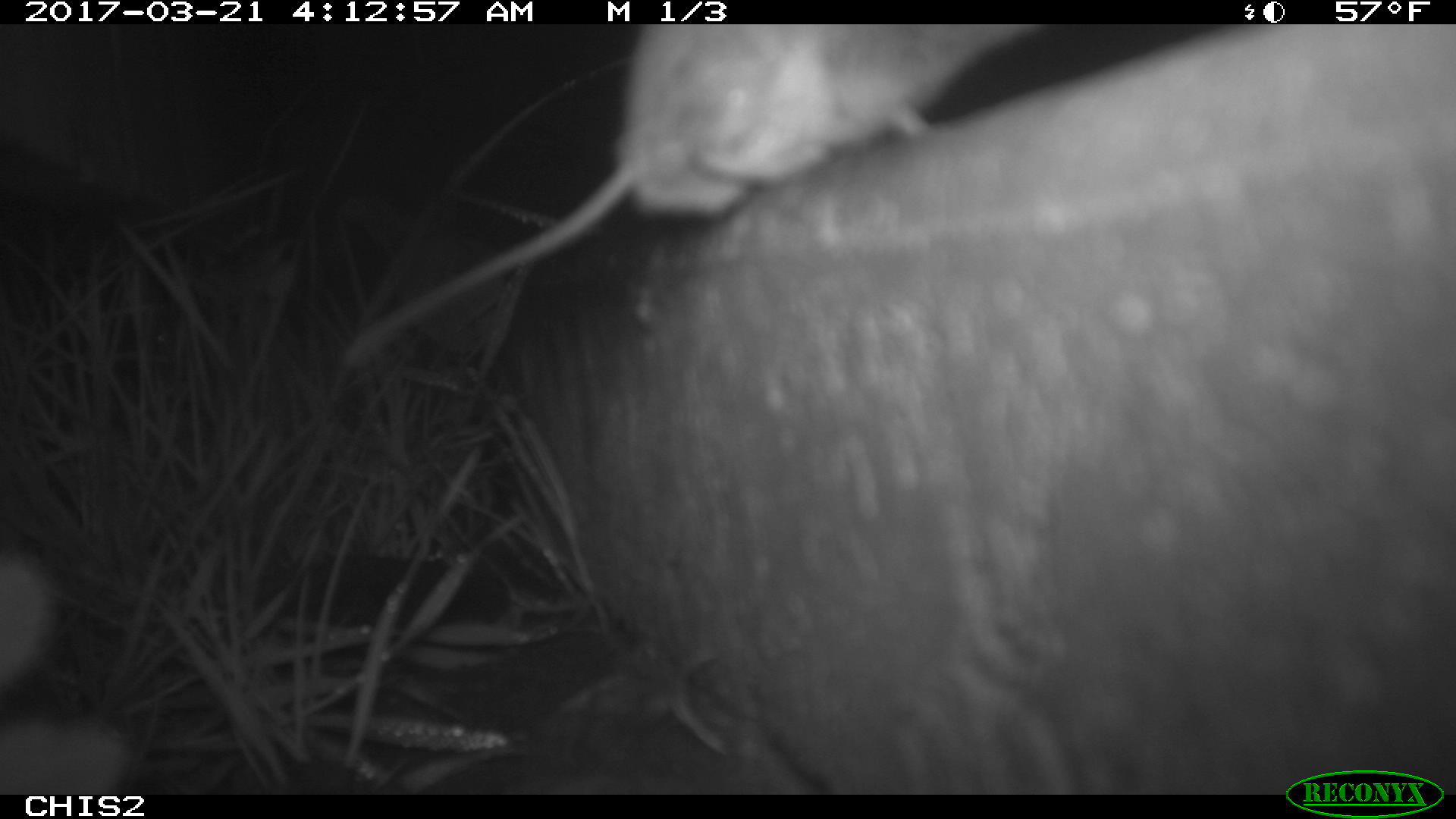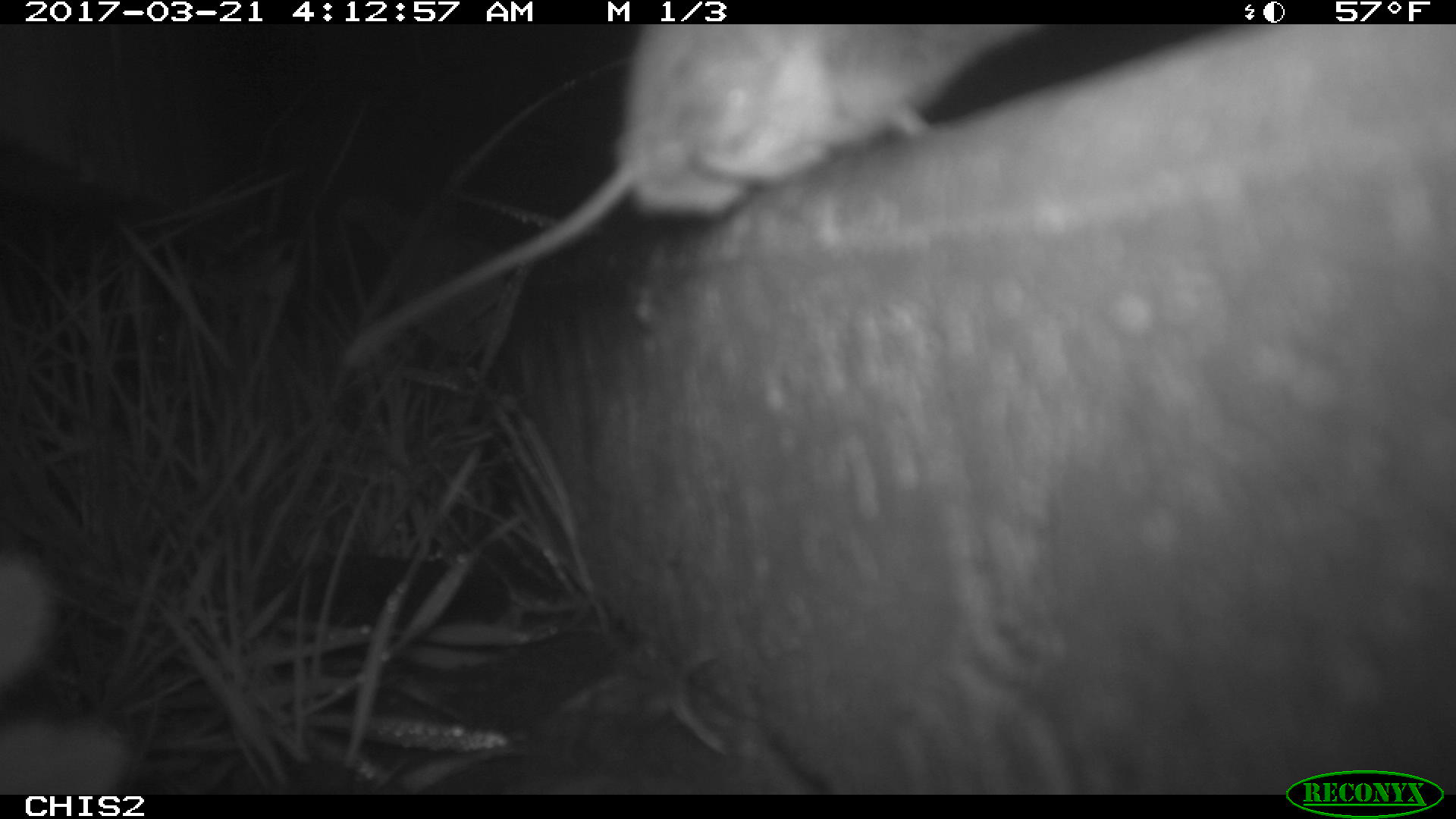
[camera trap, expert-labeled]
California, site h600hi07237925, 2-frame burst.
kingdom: Animalia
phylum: Chordata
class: Mammalia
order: Rodentia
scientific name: Rodentia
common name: rodent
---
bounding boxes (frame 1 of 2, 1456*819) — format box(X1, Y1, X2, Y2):
rodent: box(340, 23, 1035, 362)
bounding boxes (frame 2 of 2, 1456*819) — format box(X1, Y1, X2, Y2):
rodent: box(341, 24, 1049, 365); box(0, 555, 127, 795)